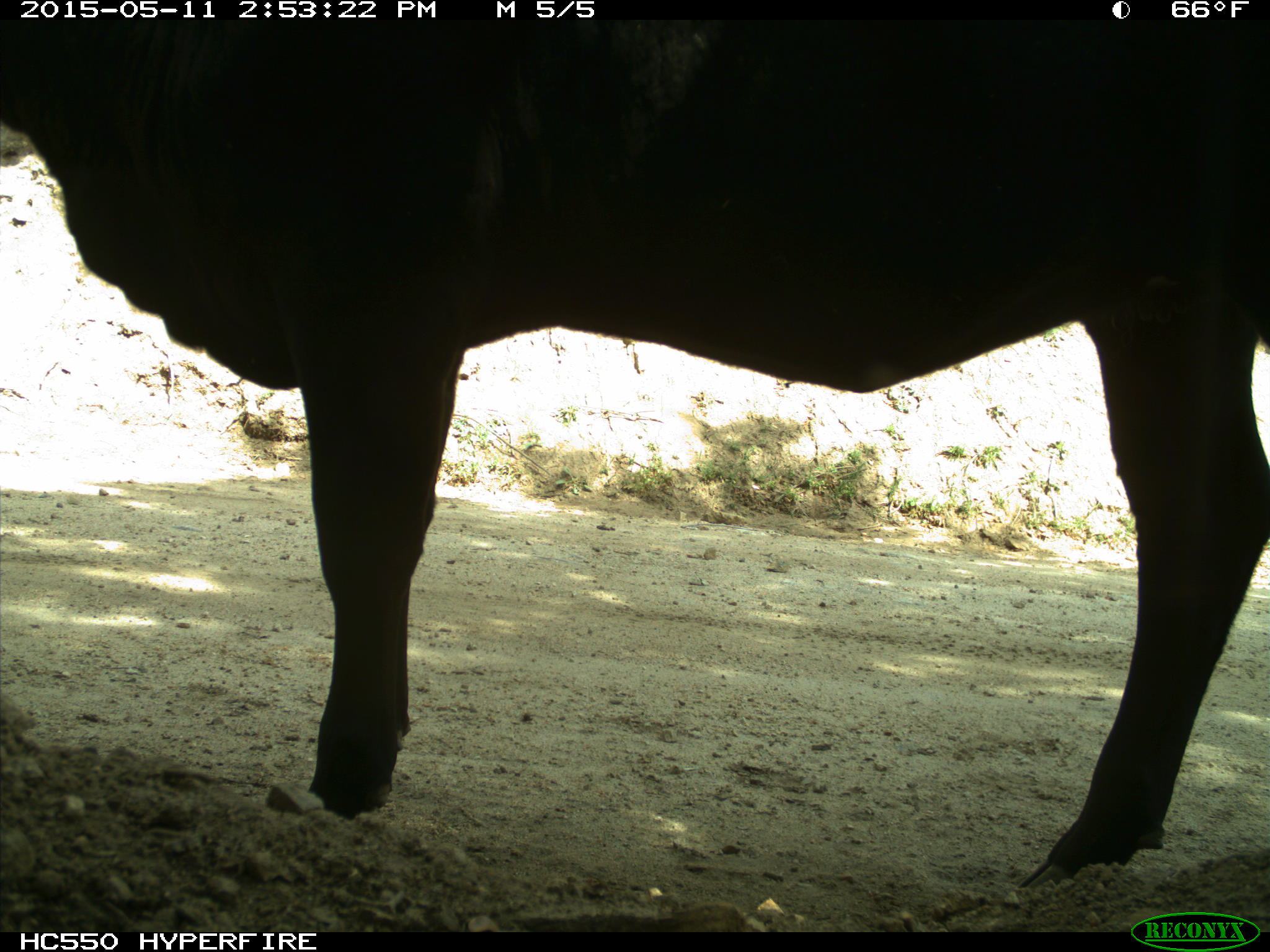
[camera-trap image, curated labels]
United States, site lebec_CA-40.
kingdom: Animalia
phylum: Chordata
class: Mammalia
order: Artiodactyla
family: Bovidae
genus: Bos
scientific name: Bos taurus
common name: domestic cow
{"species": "Bos taurus (domestic cow)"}